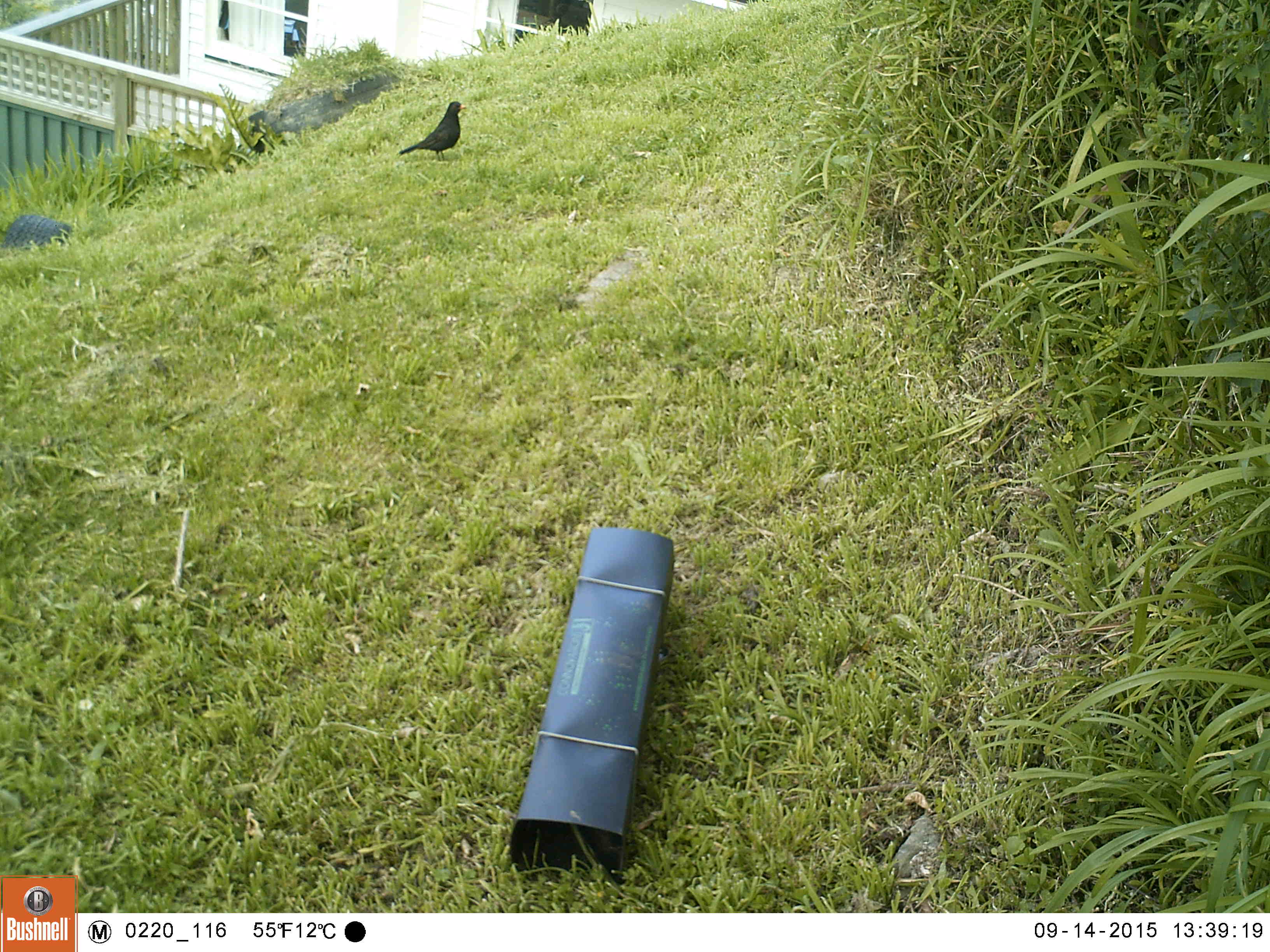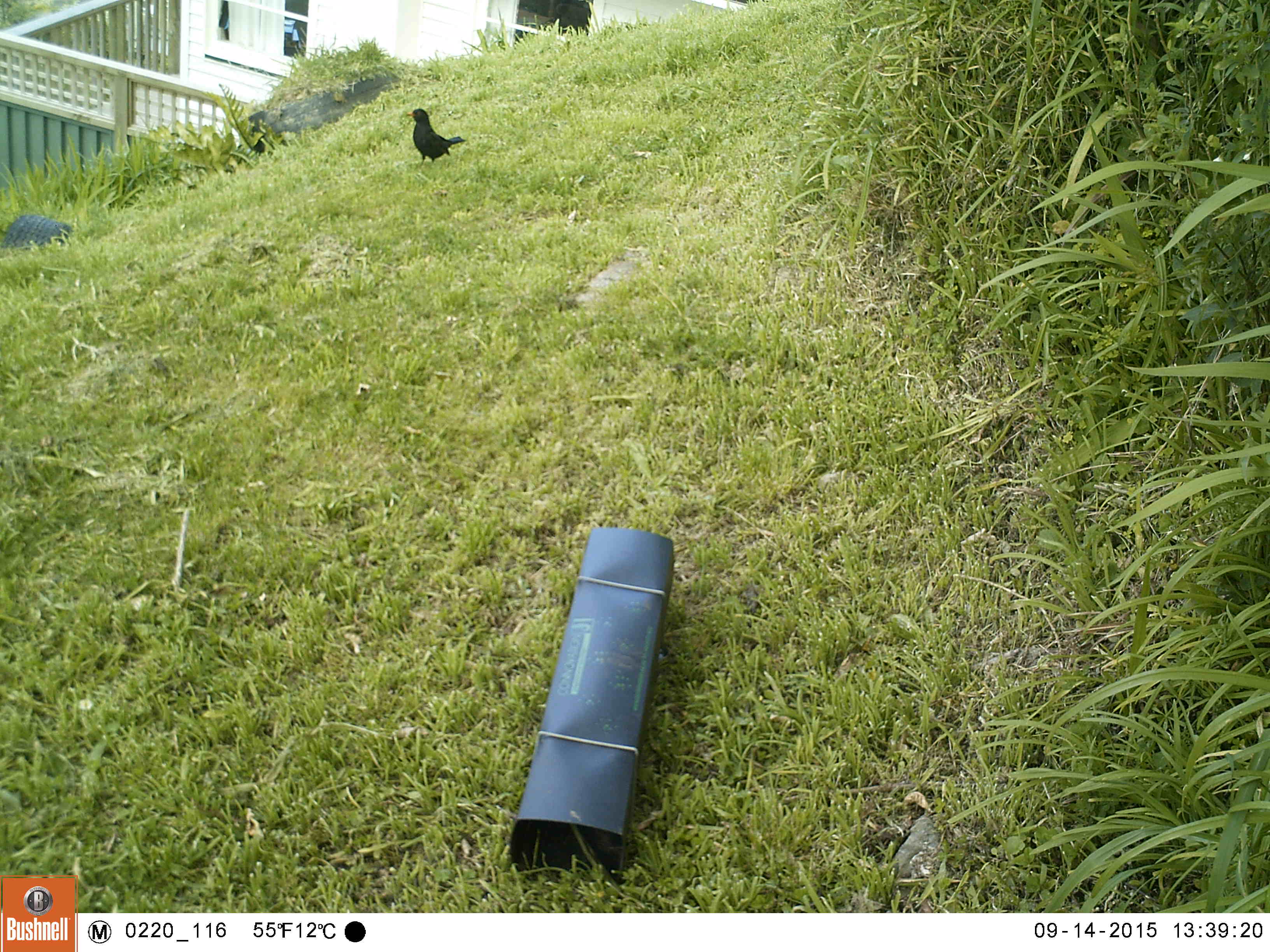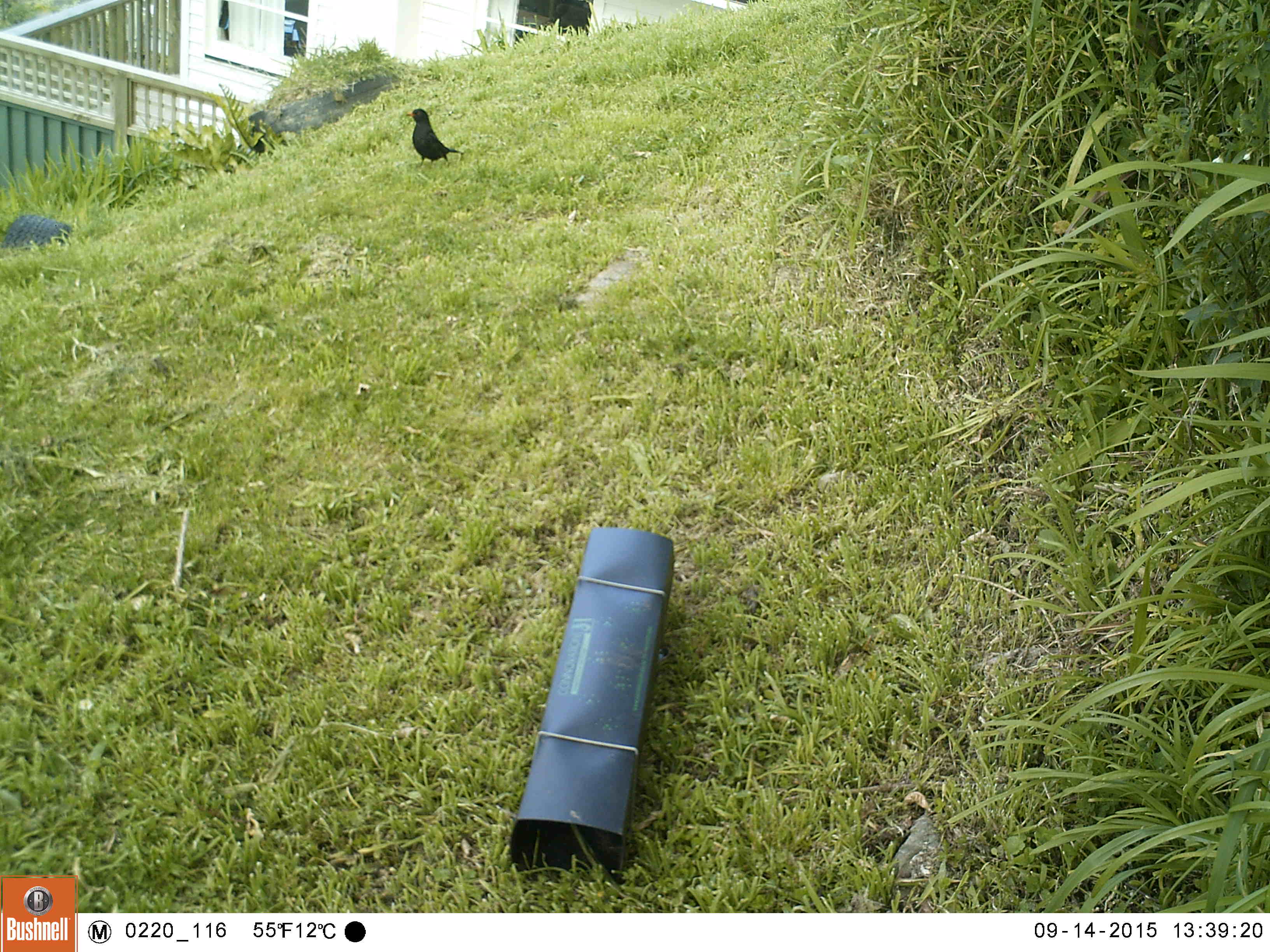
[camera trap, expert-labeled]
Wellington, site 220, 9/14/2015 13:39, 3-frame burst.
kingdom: Animalia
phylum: Chordata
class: Aves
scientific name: Aves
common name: bird